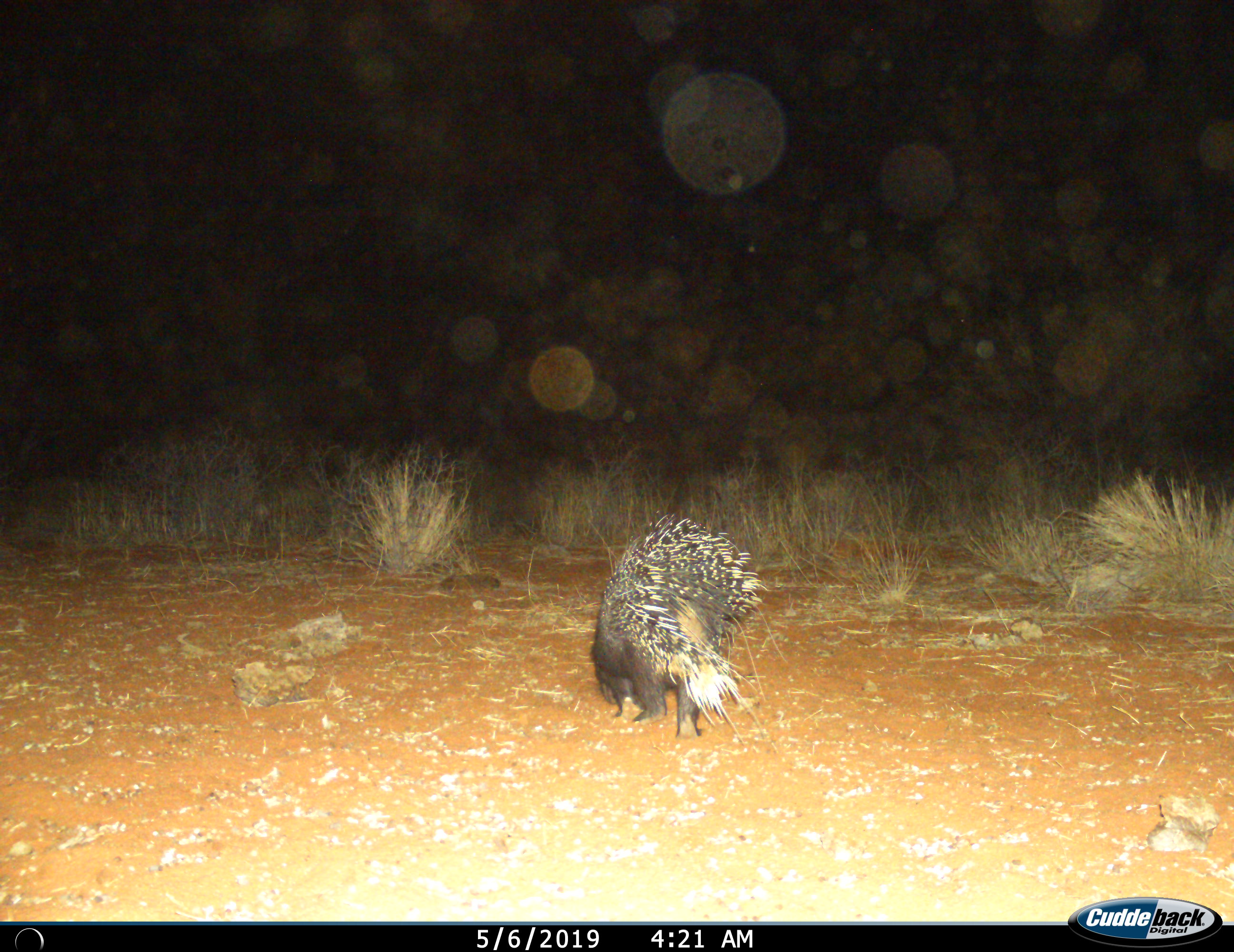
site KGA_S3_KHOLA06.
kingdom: Animalia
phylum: Chordata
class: Mammalia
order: Rodentia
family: Hystricidae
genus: Hystrix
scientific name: Hystrix cristata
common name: crested porcupine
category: porcupine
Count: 1.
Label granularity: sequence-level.